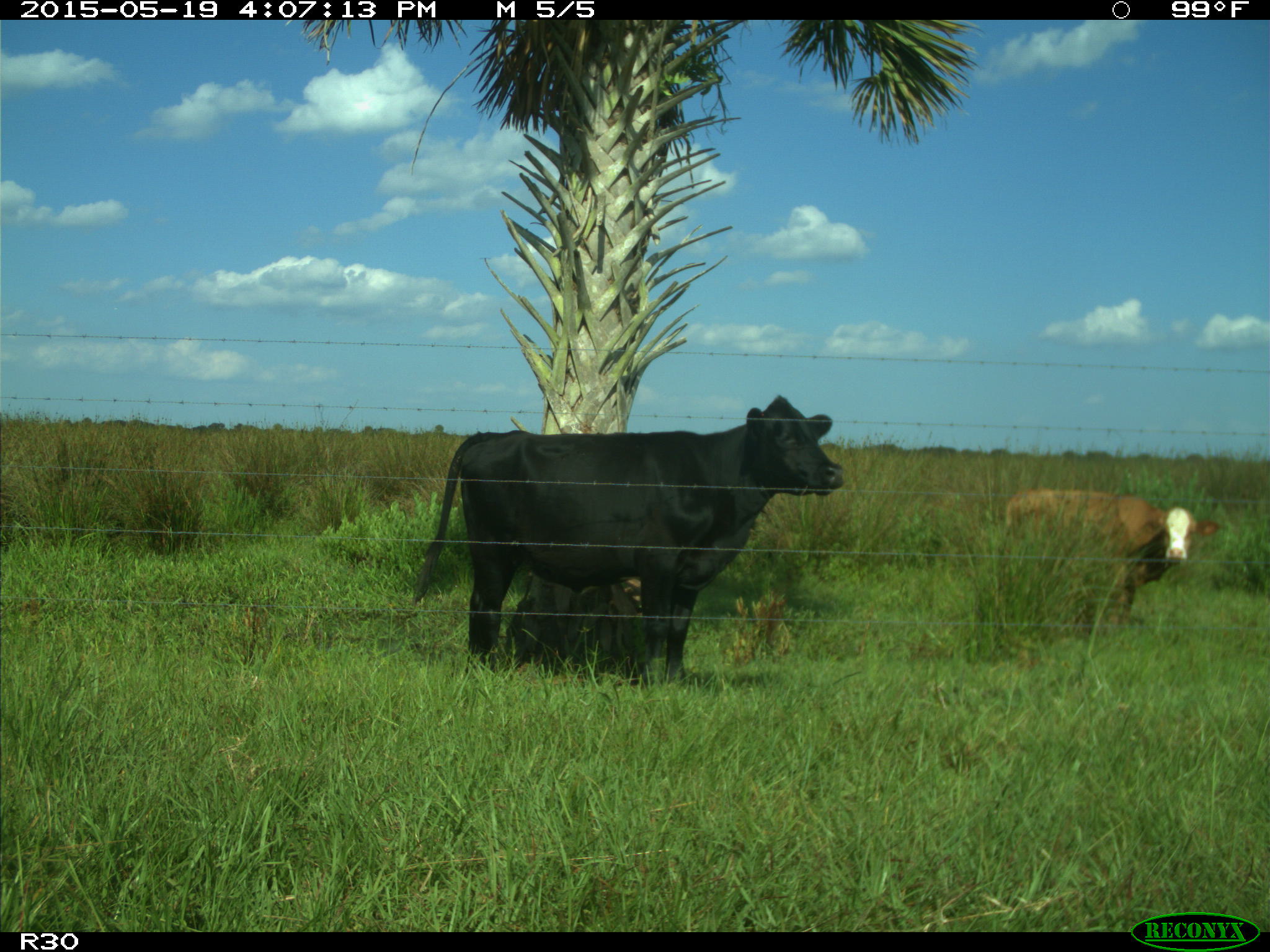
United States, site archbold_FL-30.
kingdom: Animalia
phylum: Chordata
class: Mammalia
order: Artiodactyla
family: Bovidae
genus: Bos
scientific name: Bos taurus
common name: domestic cow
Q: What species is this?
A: Bos taurus (domestic cow).